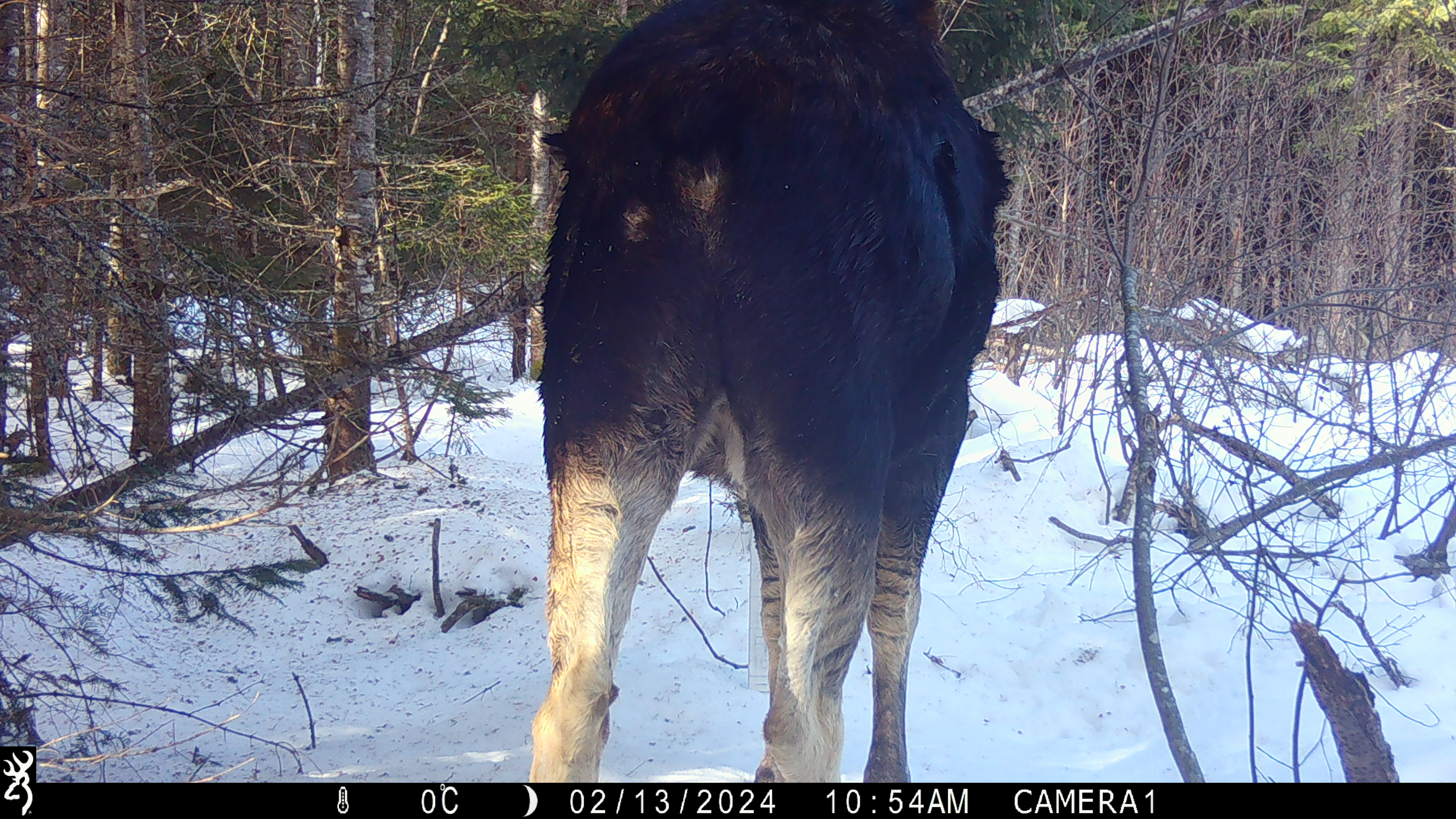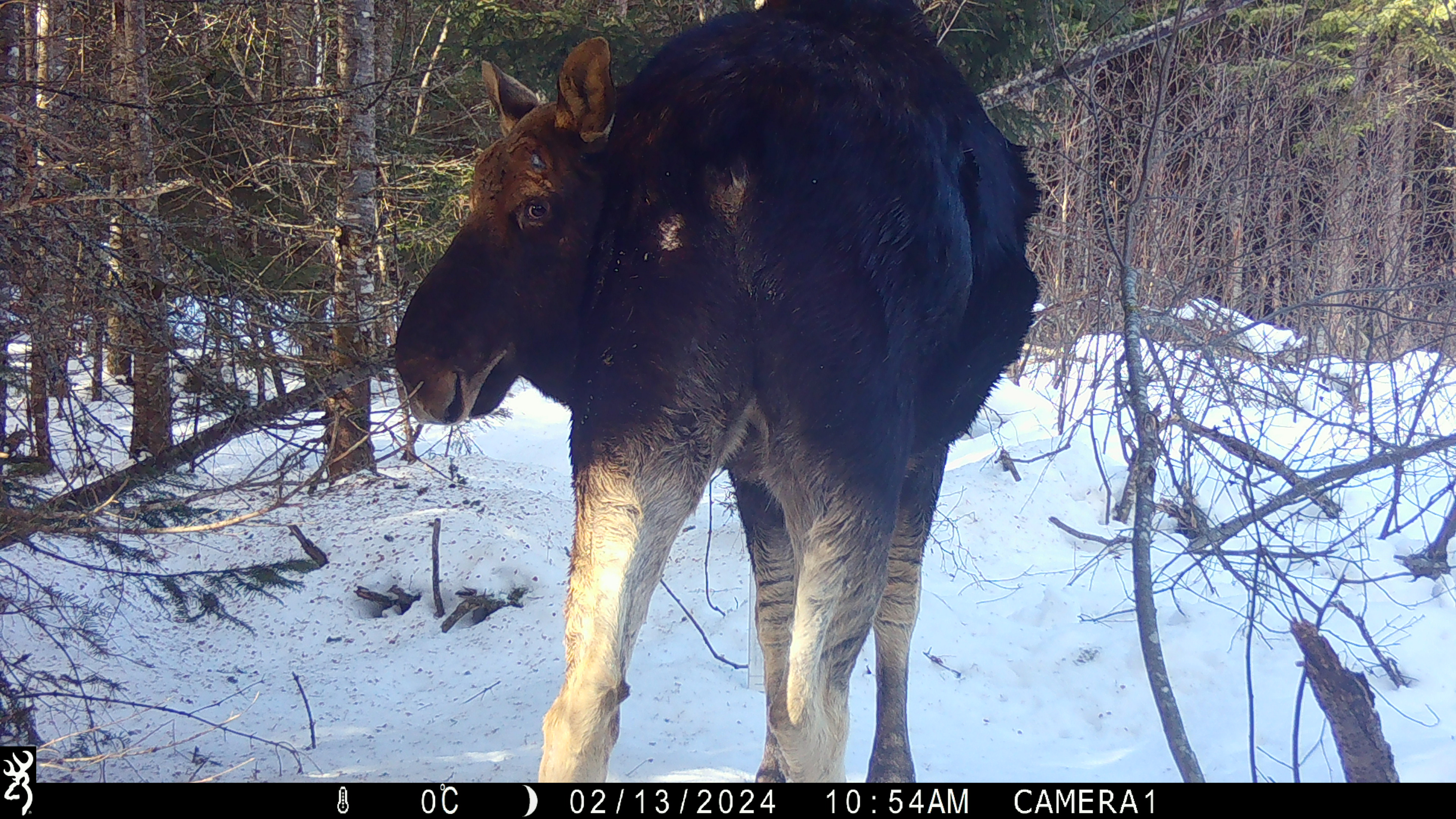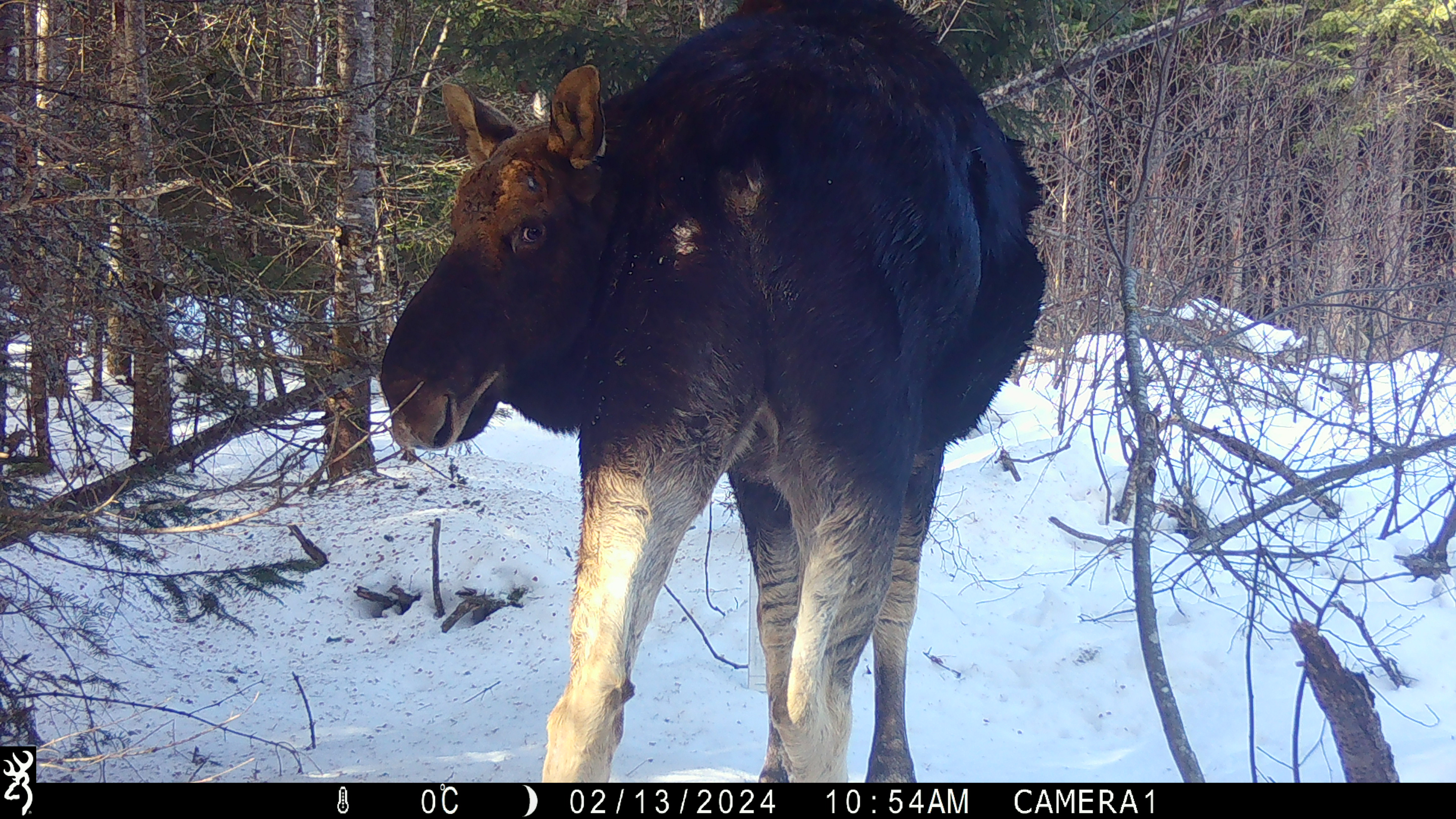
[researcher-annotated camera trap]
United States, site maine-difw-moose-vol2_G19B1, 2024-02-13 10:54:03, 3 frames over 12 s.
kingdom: Animalia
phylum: Chordata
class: Mammalia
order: Artiodactyla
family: Cervidae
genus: Alces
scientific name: Alces alces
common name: moose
Moose (Alces alces).